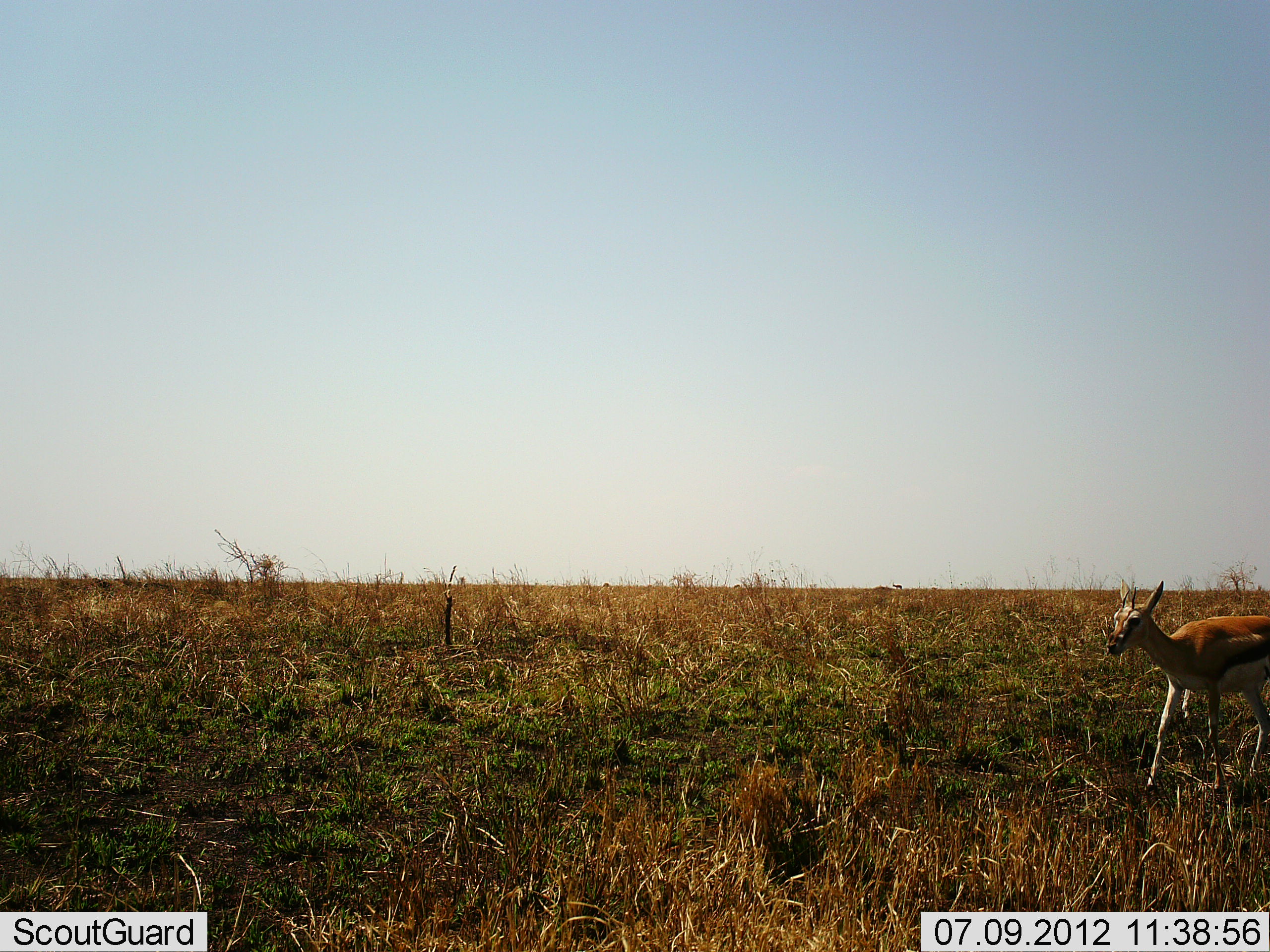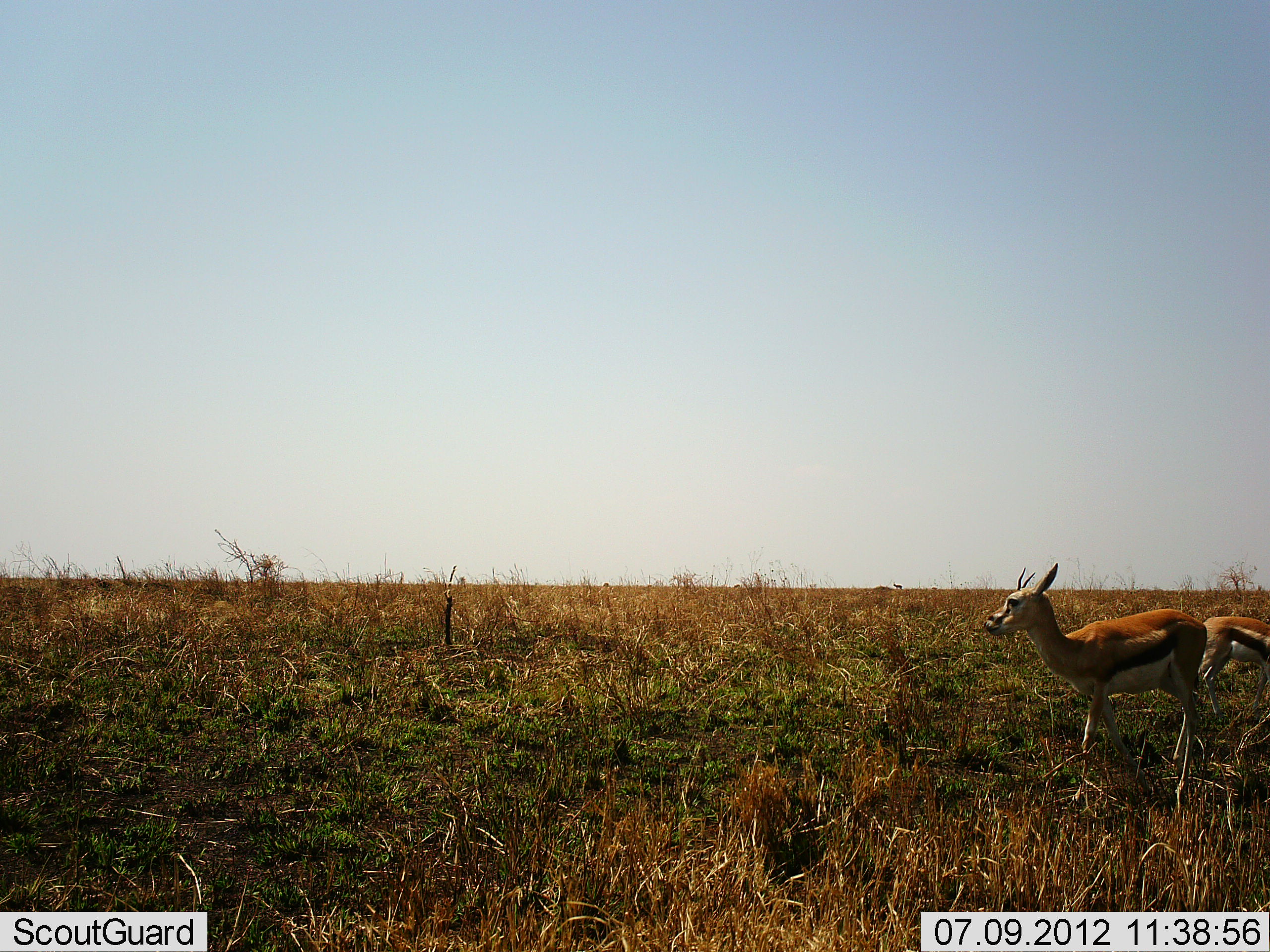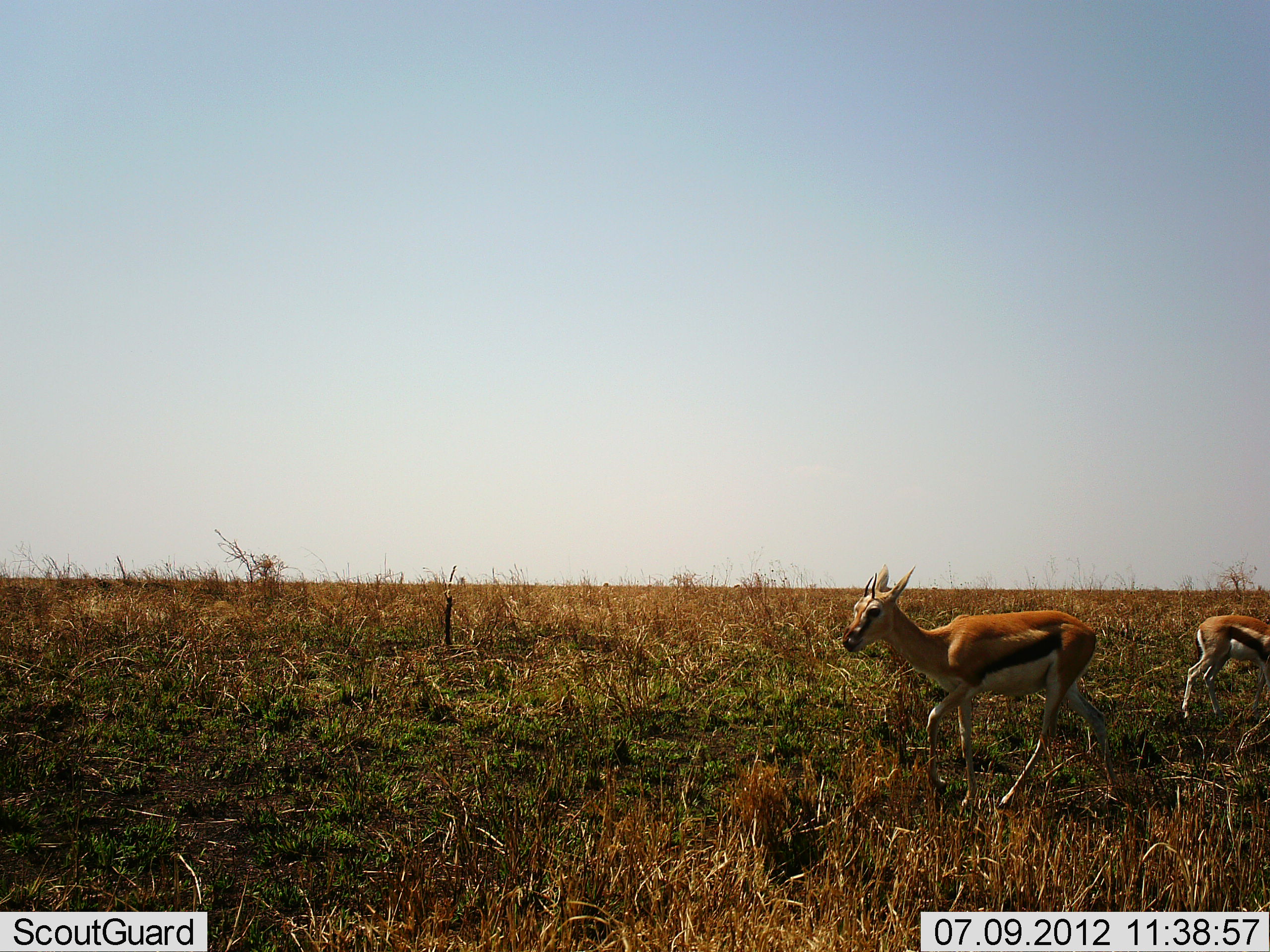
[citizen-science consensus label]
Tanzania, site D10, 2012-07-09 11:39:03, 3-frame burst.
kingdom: Animalia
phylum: Chordata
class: Mammalia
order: Artiodactyla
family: Bovidae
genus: Eudorcas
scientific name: Eudorcas thomsonii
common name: thomson's gazelle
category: gazellethomsons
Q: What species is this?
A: Gazellethomsons (thomson's gazelle) (Eudorcas thomsonii).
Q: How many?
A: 2.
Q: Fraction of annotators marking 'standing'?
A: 70%.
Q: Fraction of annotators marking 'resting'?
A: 0%.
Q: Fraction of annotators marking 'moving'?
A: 70%.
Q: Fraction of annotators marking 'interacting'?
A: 0%.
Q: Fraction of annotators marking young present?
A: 0%.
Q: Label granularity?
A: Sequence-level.